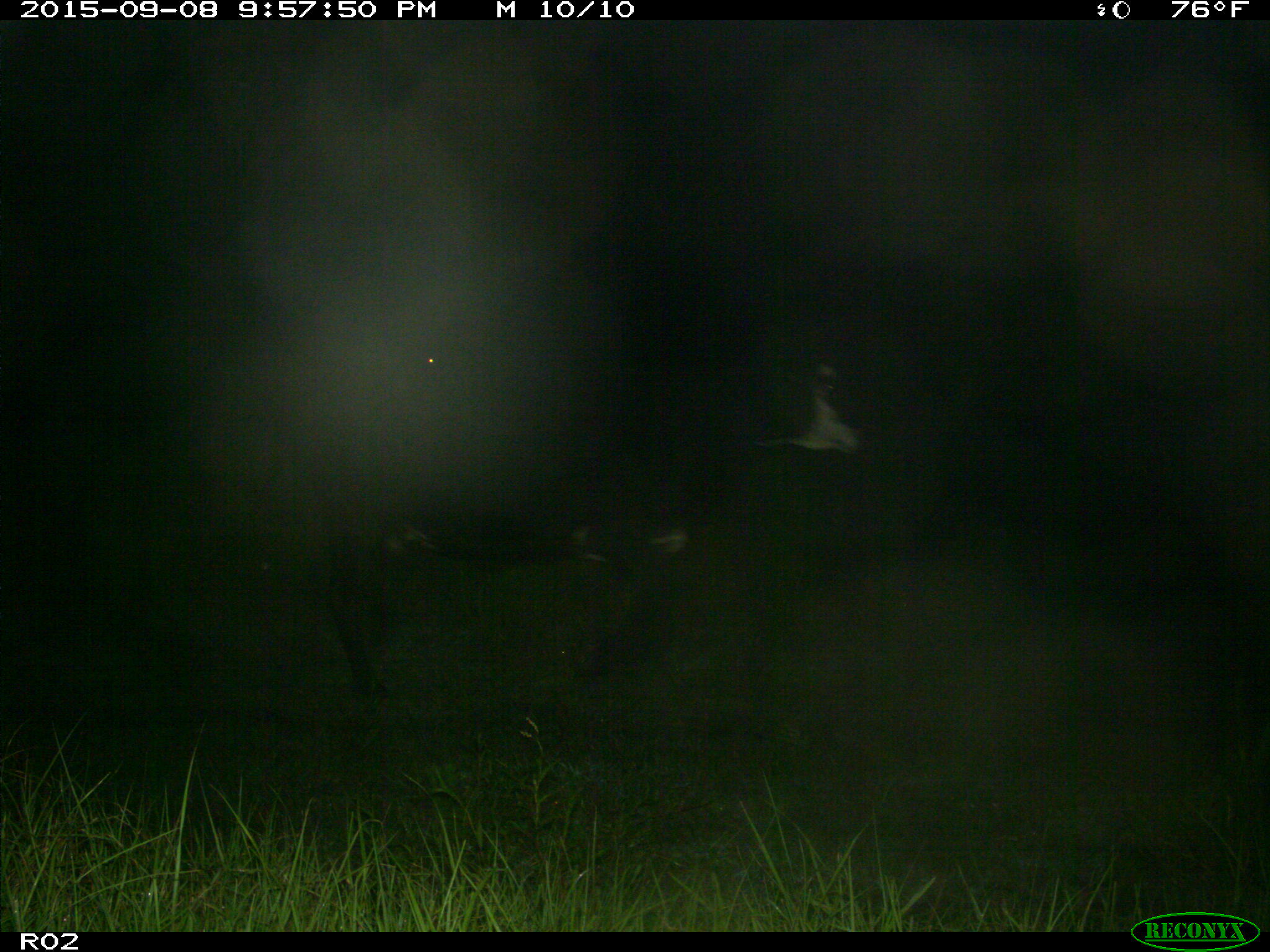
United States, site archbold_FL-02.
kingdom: Animalia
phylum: Chordata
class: Mammalia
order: Artiodactyla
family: Bovidae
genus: Bos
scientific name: Bos taurus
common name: domestic cow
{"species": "Bos taurus (domestic cow)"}